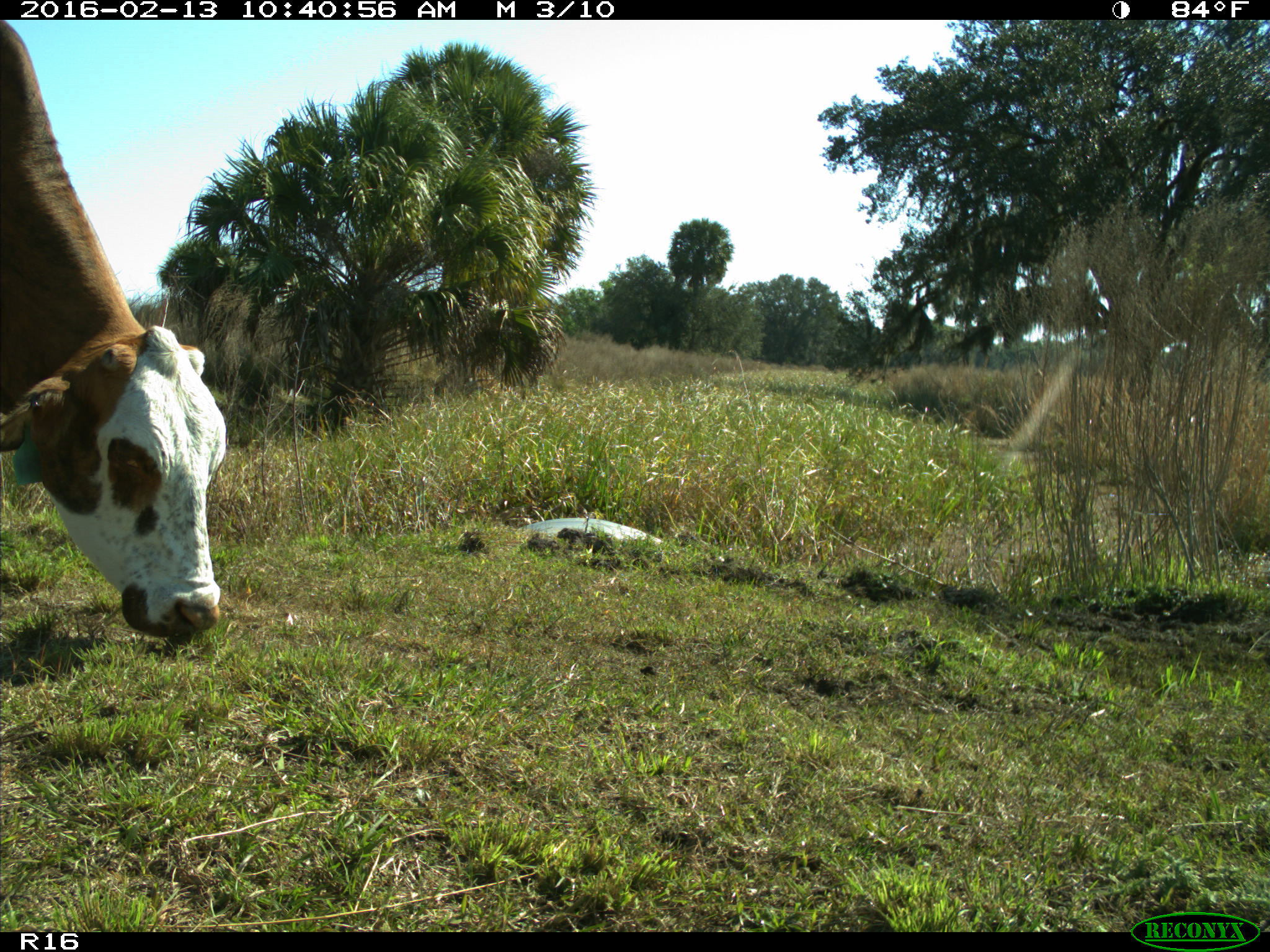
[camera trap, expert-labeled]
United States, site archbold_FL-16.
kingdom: Animalia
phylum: Chordata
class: Mammalia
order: Artiodactyla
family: Bovidae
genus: Bos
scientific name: Bos taurus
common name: domestic cow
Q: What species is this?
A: Bos taurus (domestic cow).